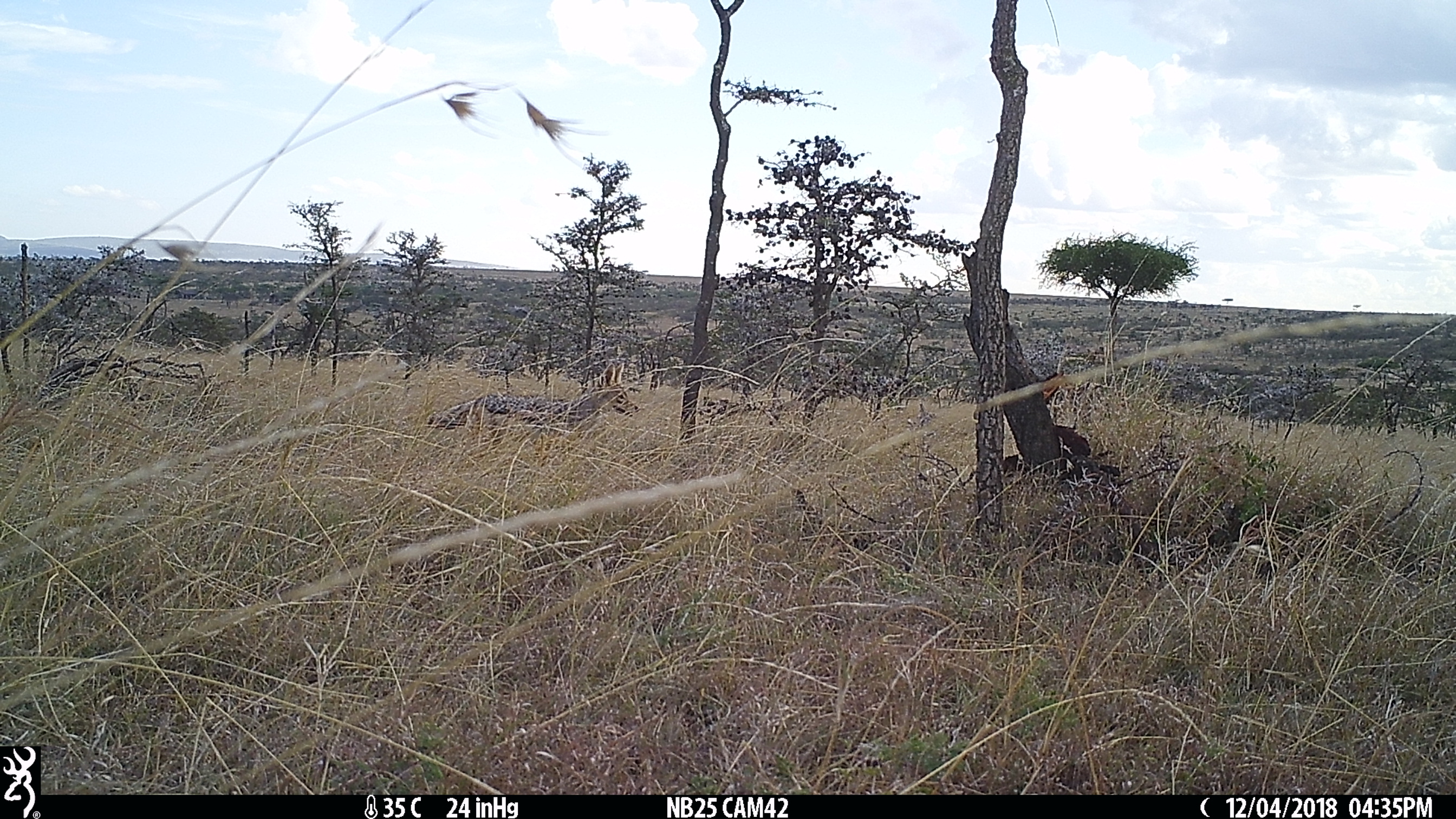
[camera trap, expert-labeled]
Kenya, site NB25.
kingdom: Animalia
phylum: Chordata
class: Mammalia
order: Carnivora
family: Canidae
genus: Lupulella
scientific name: Lupulella mesomelas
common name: black-backed jackal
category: jackal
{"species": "jackal (black-backed jackal) (Lupulella mesomelas)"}